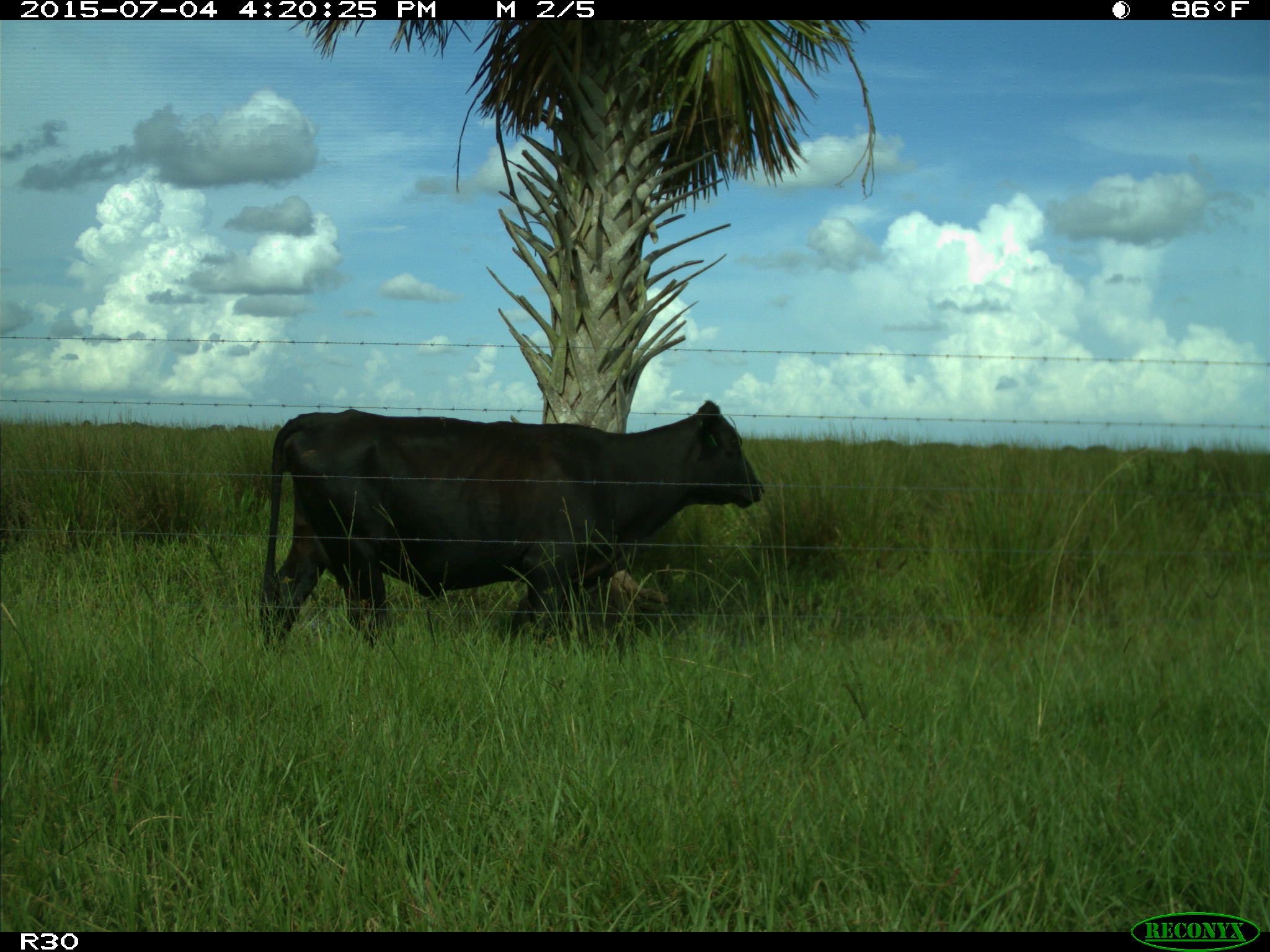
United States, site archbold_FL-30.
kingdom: Animalia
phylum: Chordata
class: Mammalia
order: Artiodactyla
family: Bovidae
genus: Bos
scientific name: Bos taurus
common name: domestic cow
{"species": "Bos taurus (domestic cow)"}